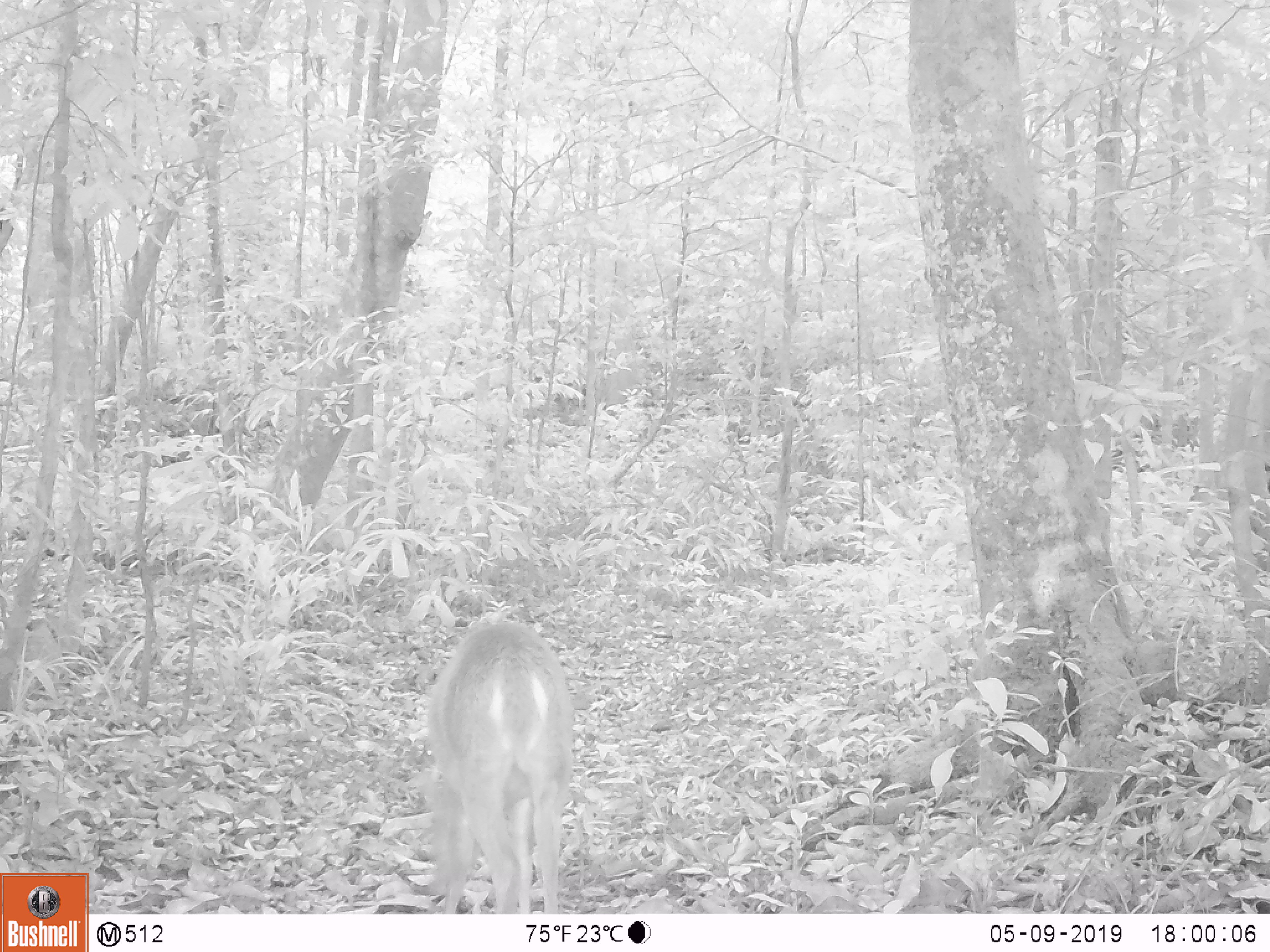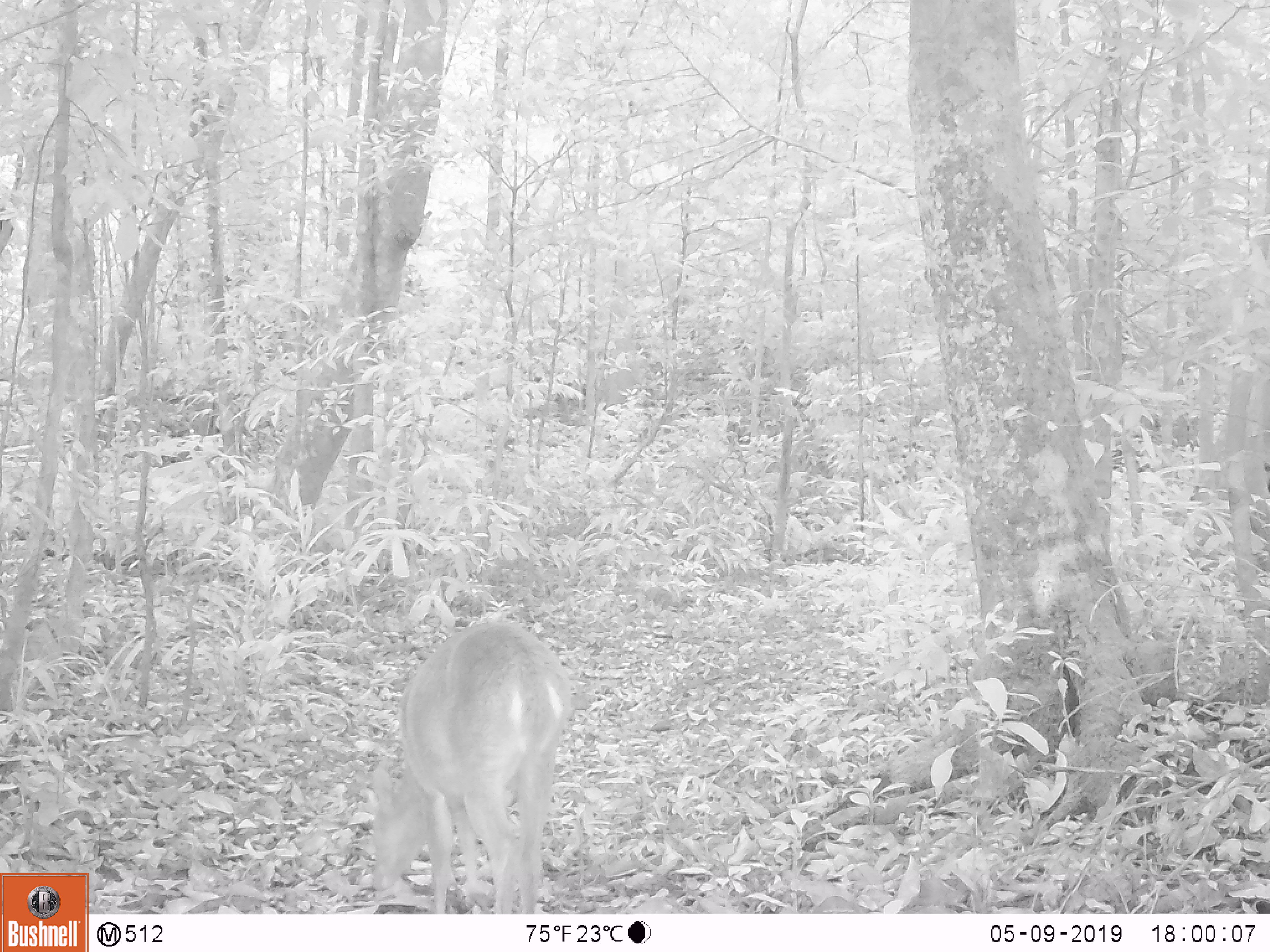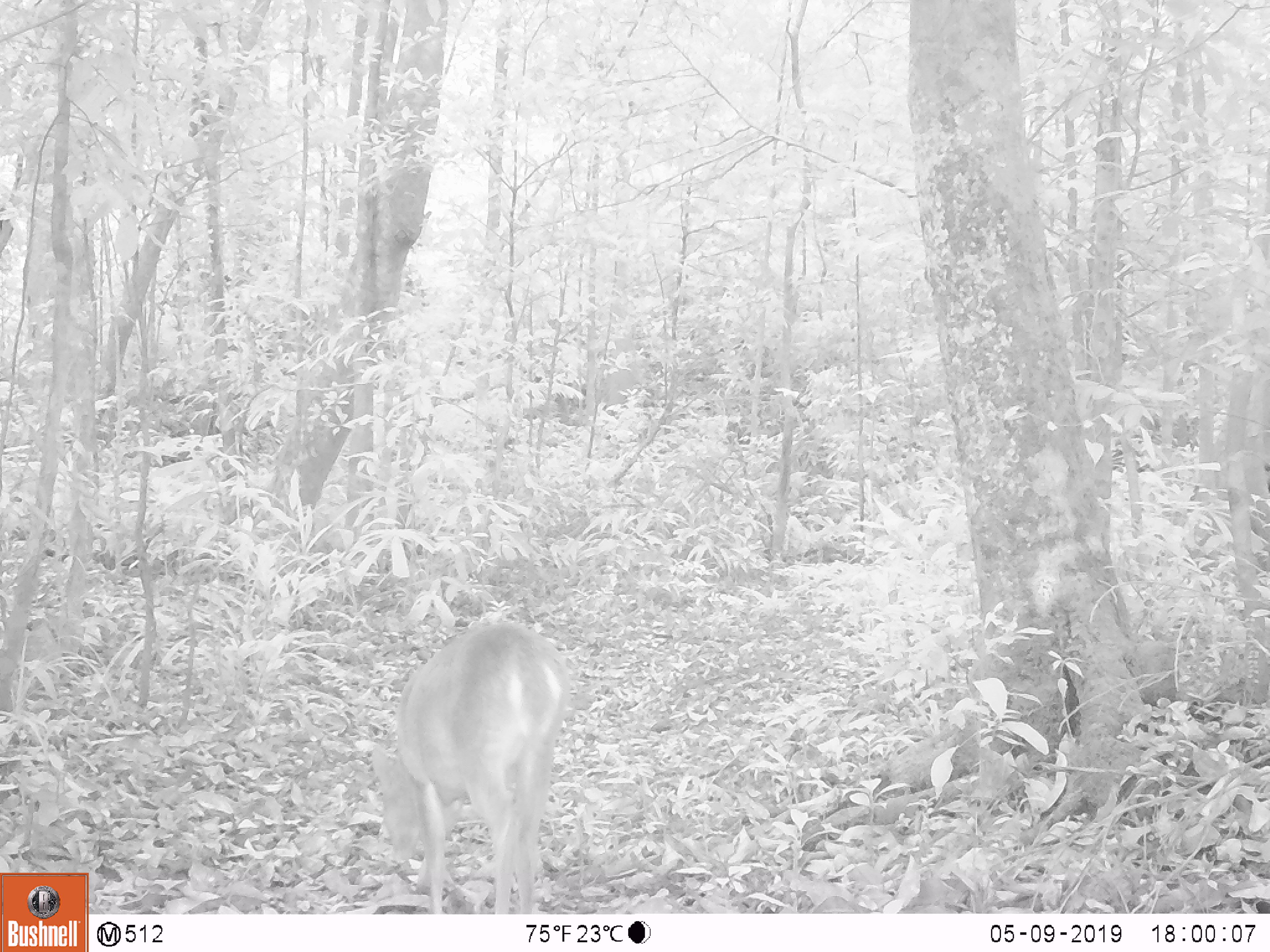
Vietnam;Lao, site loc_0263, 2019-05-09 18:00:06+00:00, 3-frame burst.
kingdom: Animalia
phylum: Chordata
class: Mammalia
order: Artiodactyla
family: Cervidae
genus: Muntiacus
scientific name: Muntiacus vuquangensis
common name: large-antlered muntjac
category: large antlered muntjac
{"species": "large antlered muntjac (large-antlered muntjac) (Muntiacus vuquangensis)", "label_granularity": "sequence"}